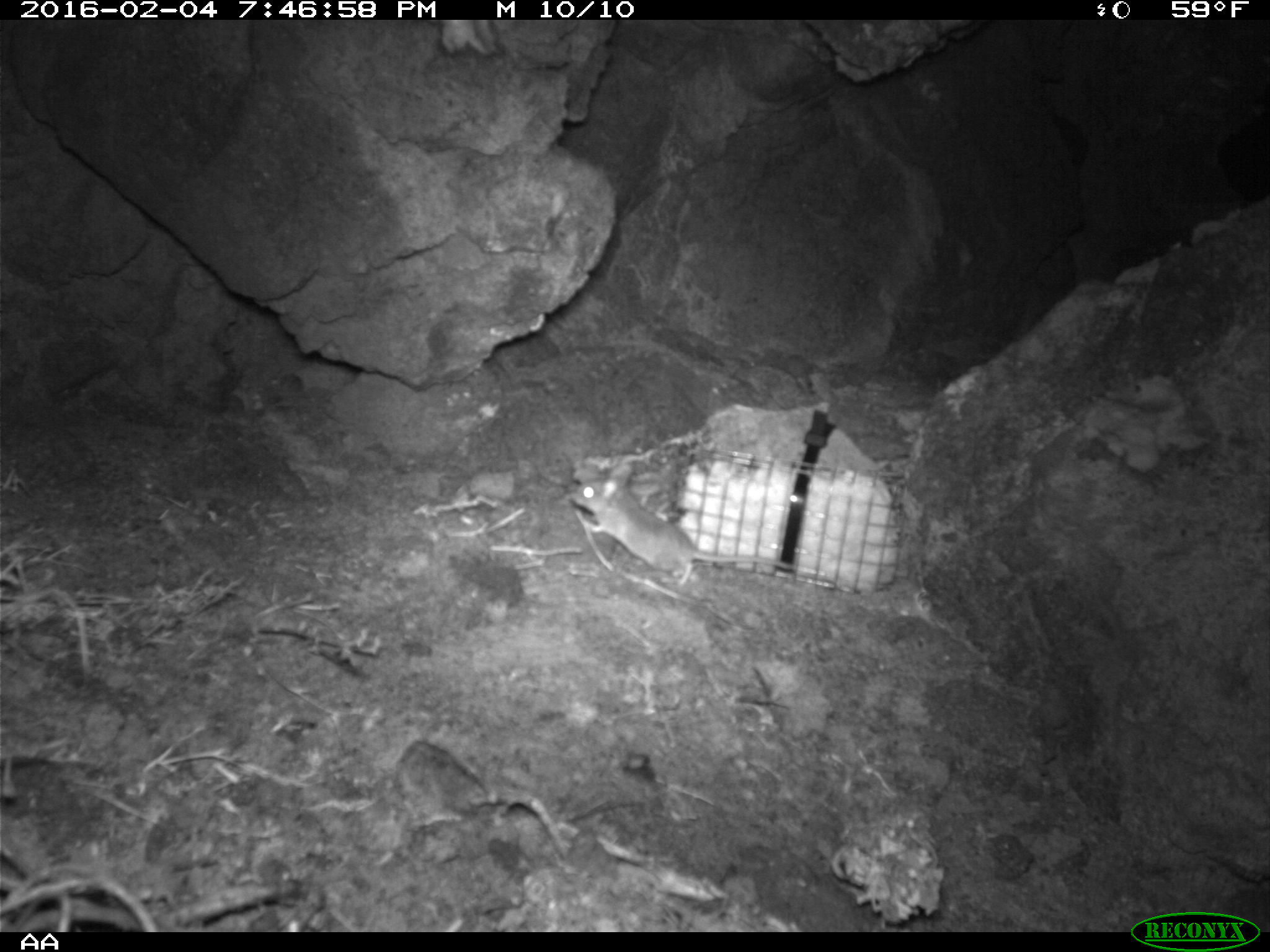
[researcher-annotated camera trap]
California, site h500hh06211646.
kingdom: Animalia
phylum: Chordata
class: Mammalia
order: Rodentia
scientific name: Rodentia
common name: rodent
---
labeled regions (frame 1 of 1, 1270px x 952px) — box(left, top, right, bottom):
rodent: box(565, 475, 799, 590)